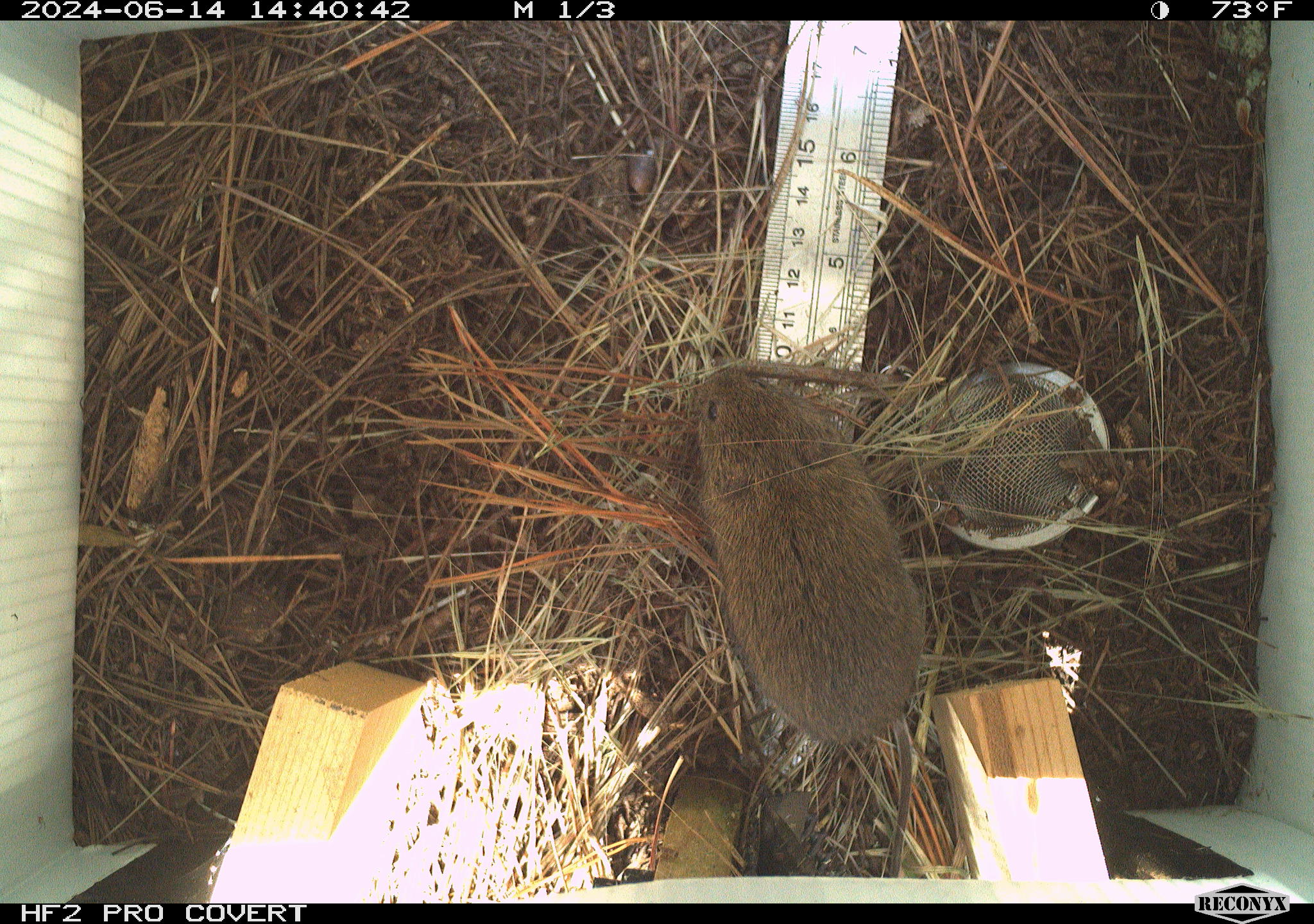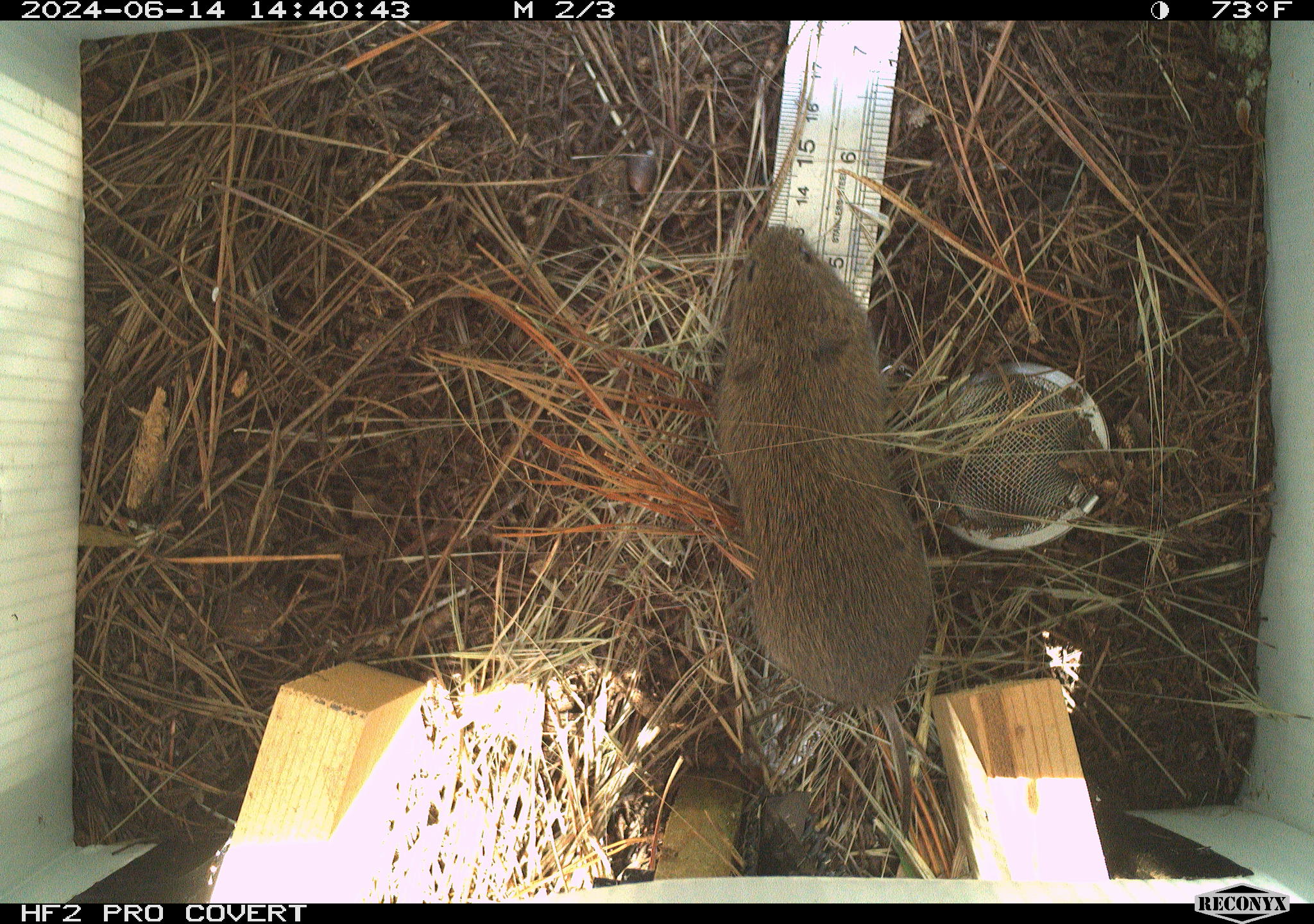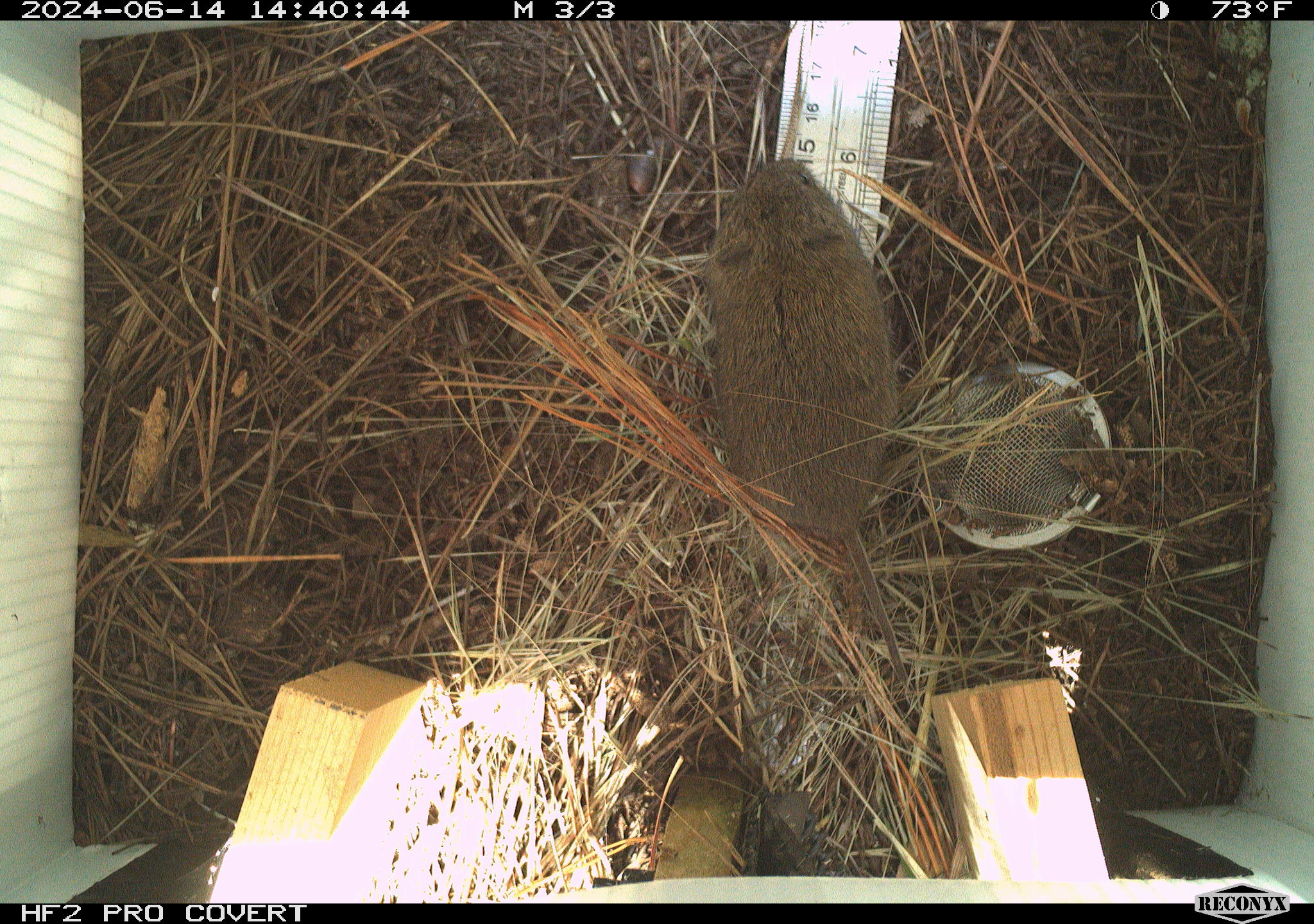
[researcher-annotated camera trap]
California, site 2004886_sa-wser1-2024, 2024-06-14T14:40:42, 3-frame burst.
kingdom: Animalia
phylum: Chordata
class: Mammalia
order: Rodentia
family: Cricetidae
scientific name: Arvicolinae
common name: voles, lemmings, and muskrats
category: arvicolinae subfamily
Arvicolinae subfamily (voles, lemmings, and muskrats) (Arvicolinae).